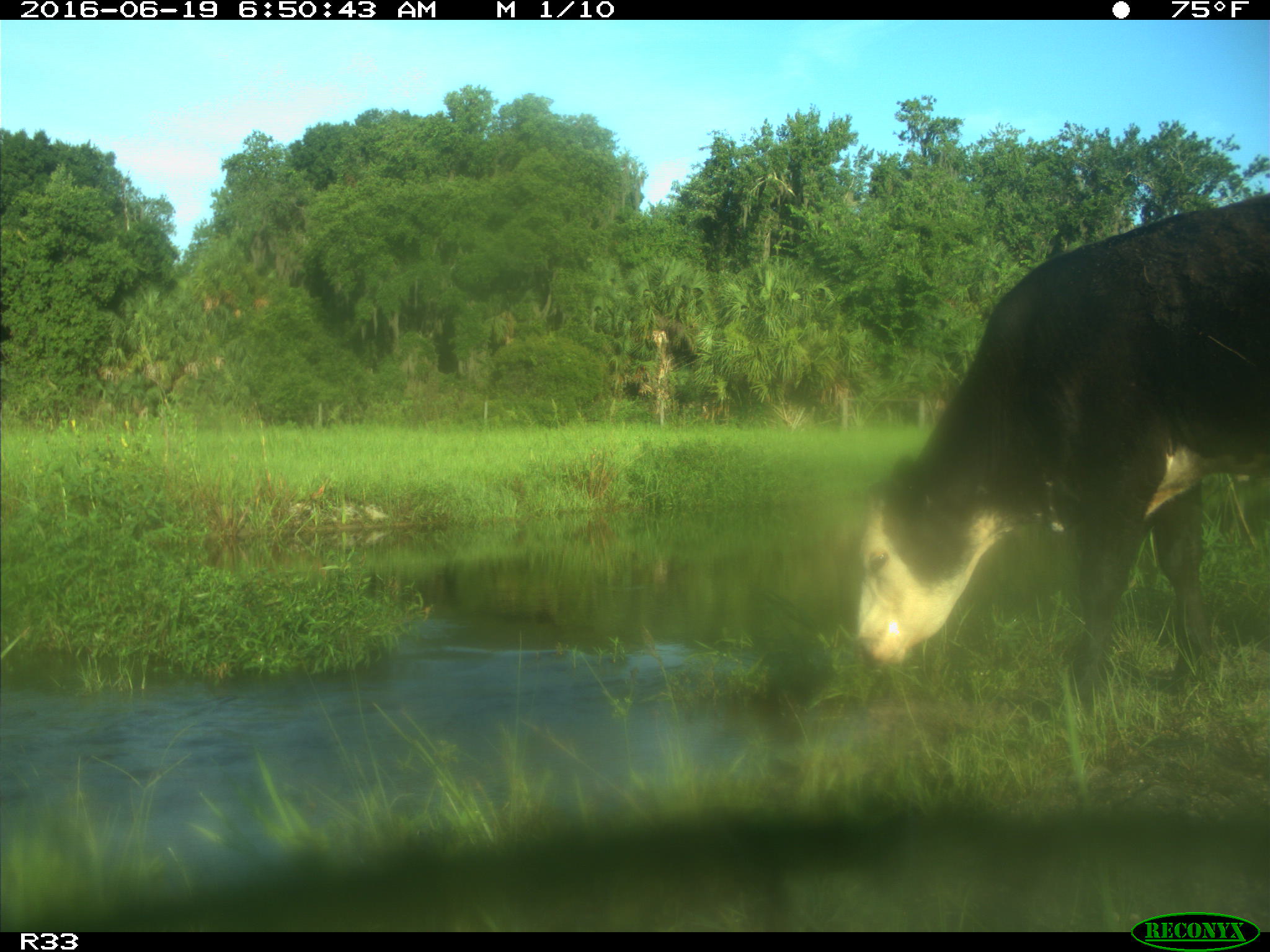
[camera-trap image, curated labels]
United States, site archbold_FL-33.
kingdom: Animalia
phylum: Chordata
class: Mammalia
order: Artiodactyla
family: Bovidae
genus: Bos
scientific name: Bos taurus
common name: domestic cow